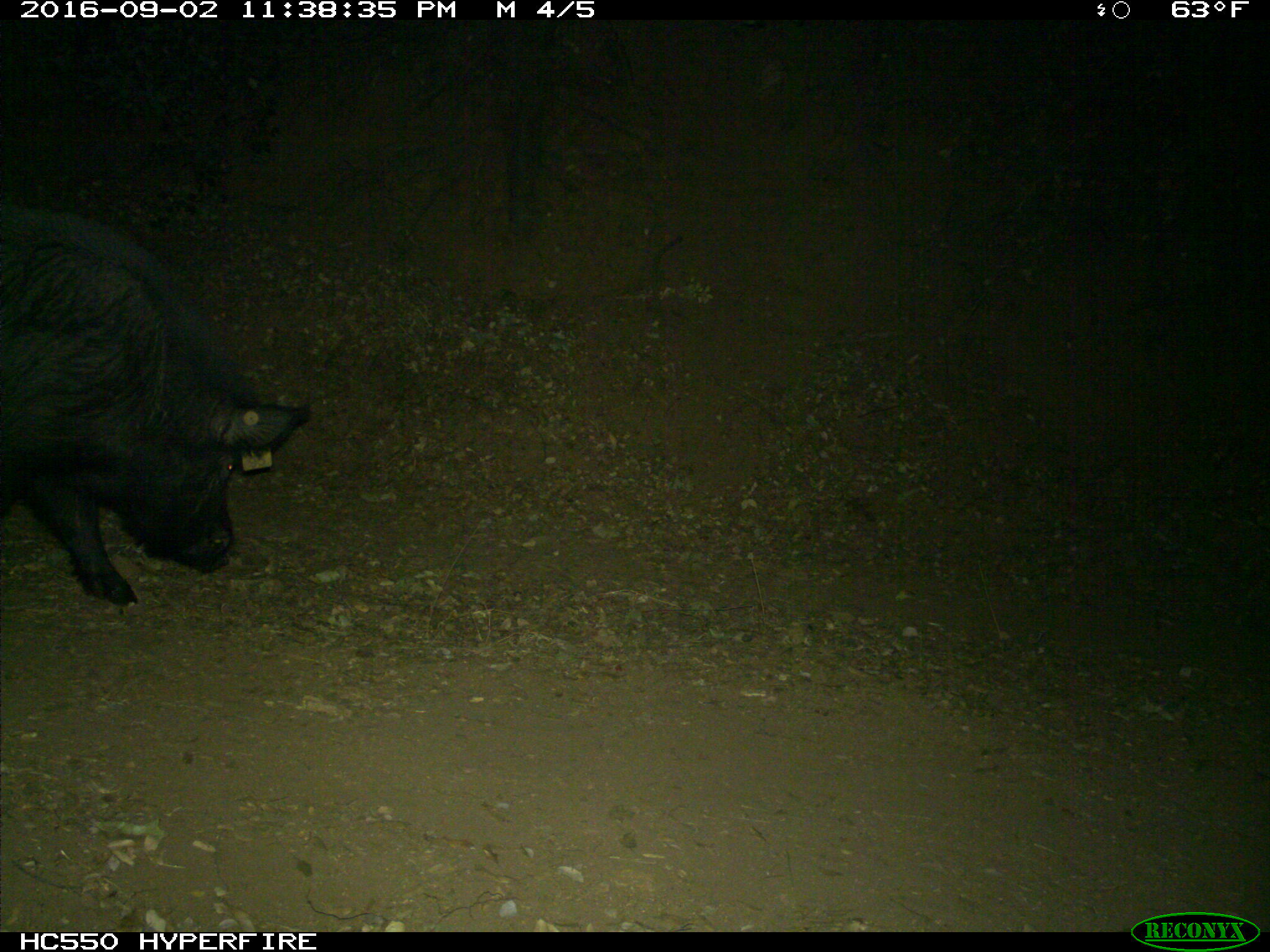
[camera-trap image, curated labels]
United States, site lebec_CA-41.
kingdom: Animalia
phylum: Chordata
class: Mammalia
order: Artiodactyla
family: Suidae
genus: Sus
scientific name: Sus scrofa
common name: wild boar